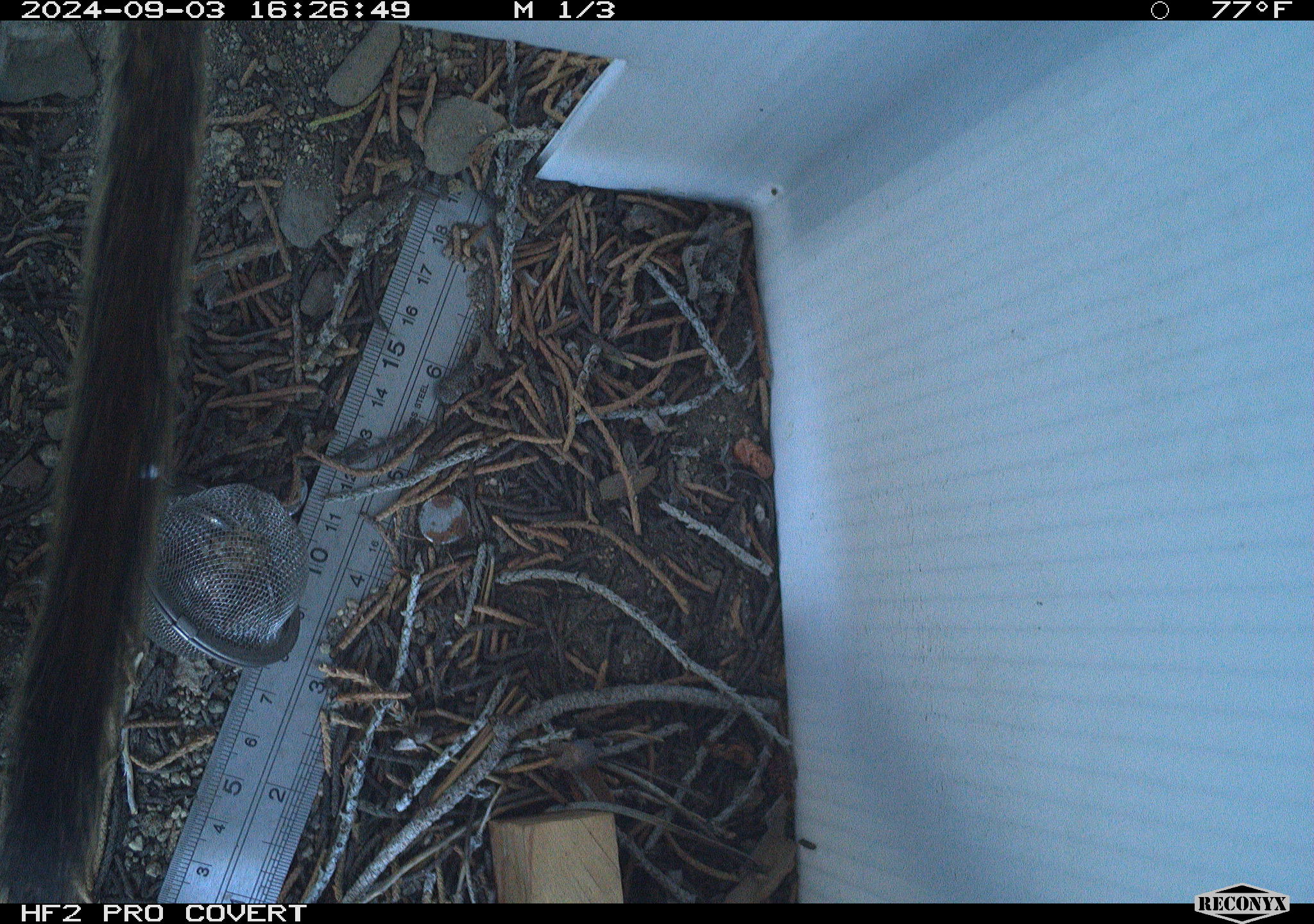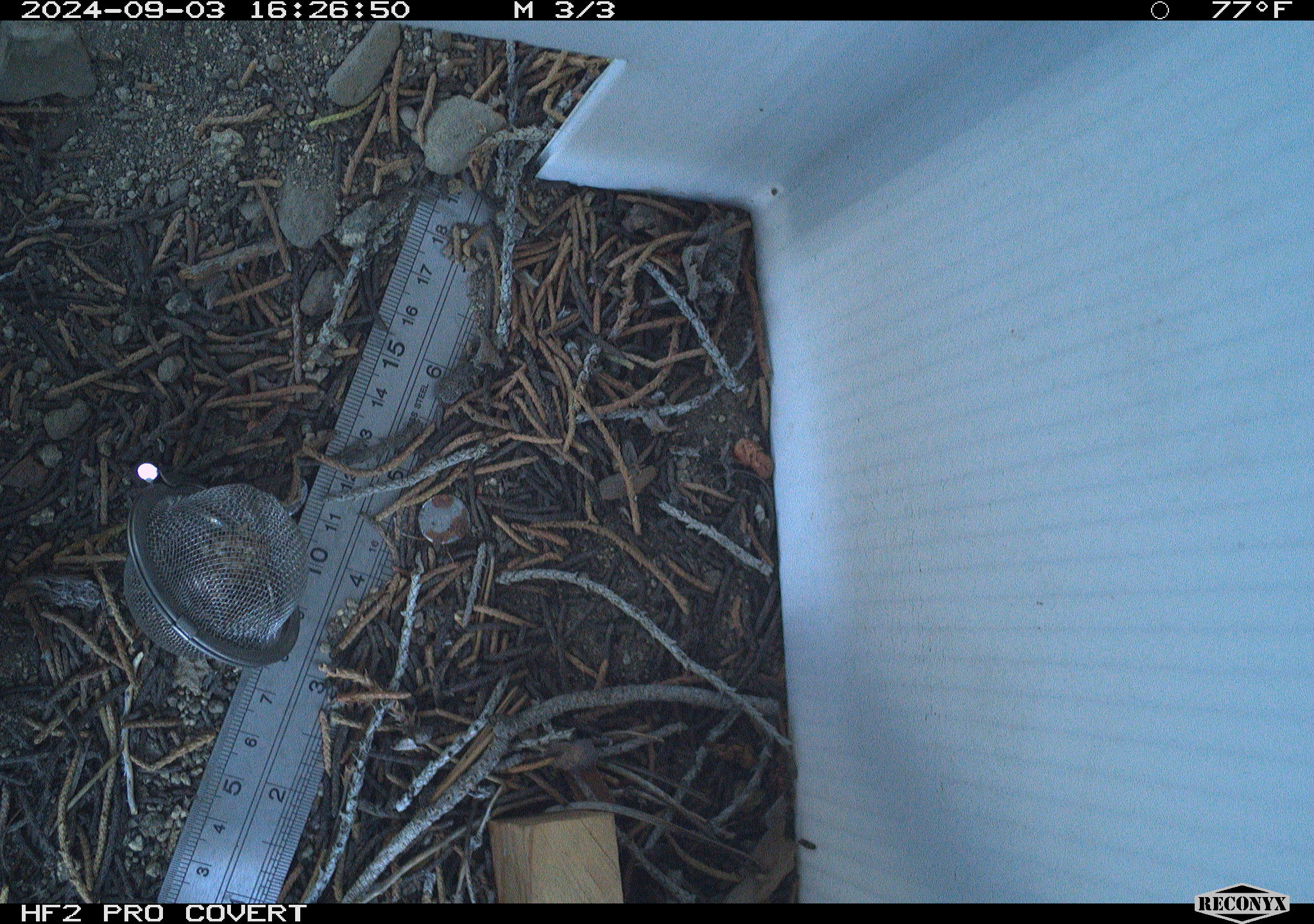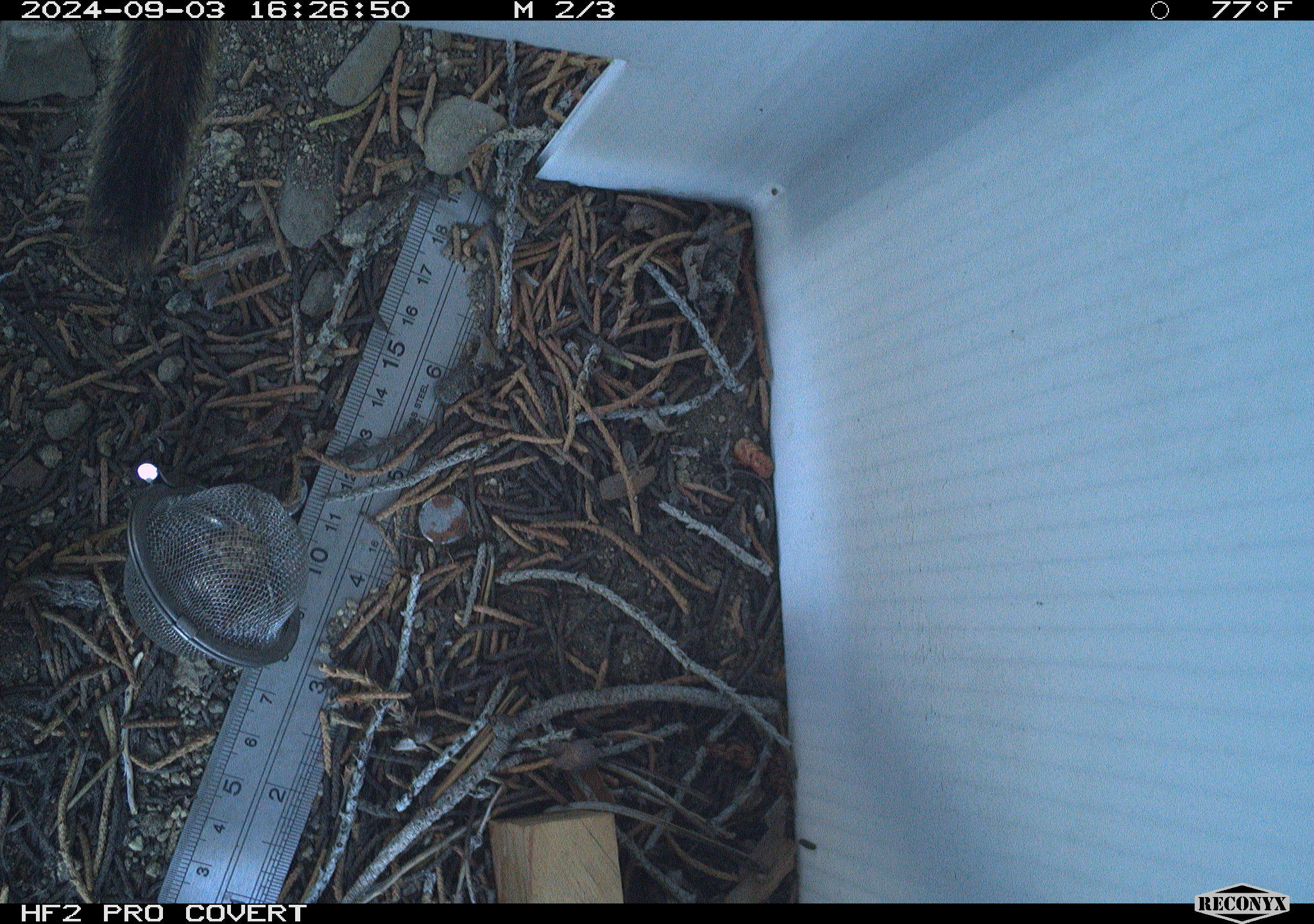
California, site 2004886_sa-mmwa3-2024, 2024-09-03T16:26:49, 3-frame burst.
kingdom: Animalia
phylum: Chordata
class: Mammalia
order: Rodentia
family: Sciuridae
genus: Neotamias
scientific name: Neotamias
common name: western chipmunks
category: neotamias species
Neotamias species (western chipmunks) (Neotamias).